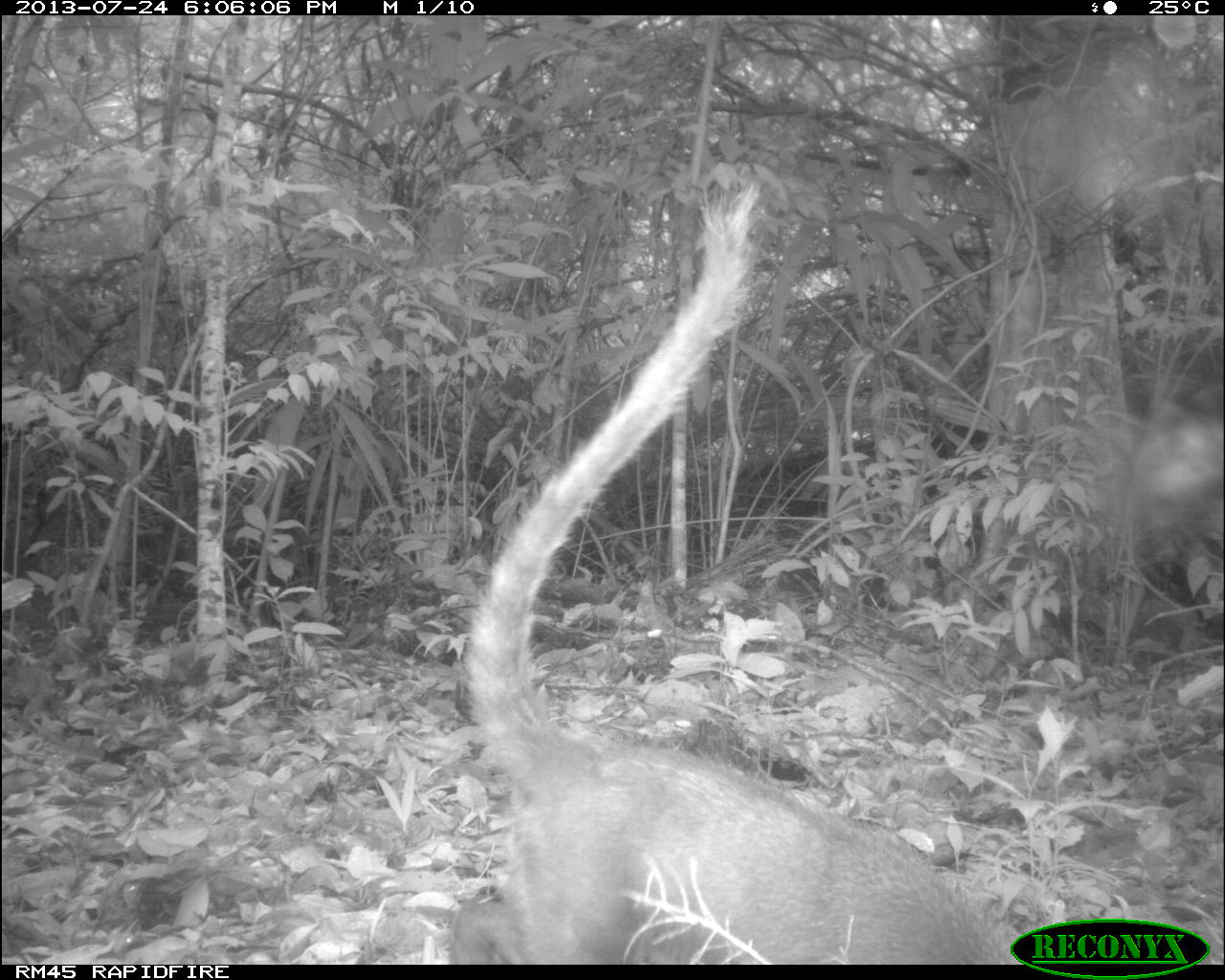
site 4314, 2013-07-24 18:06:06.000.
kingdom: Animalia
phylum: Chordata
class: Mammalia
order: Carnivora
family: Procyonidae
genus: Nasua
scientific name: Nasua narica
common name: white-nosed coati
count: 1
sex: male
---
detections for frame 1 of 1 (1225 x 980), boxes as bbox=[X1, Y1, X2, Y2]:
nasua narica: bbox=[444, 180, 1016, 963]